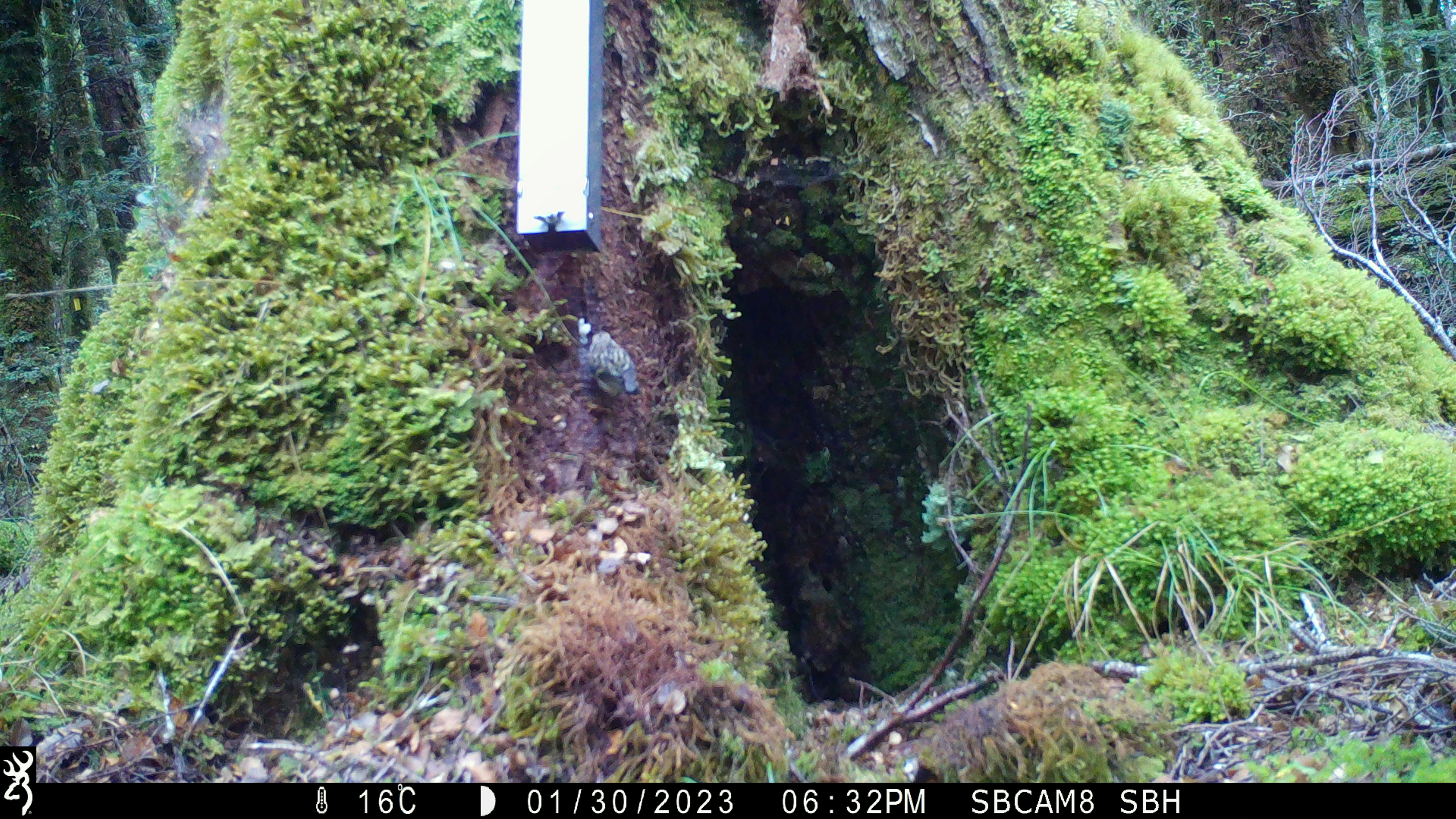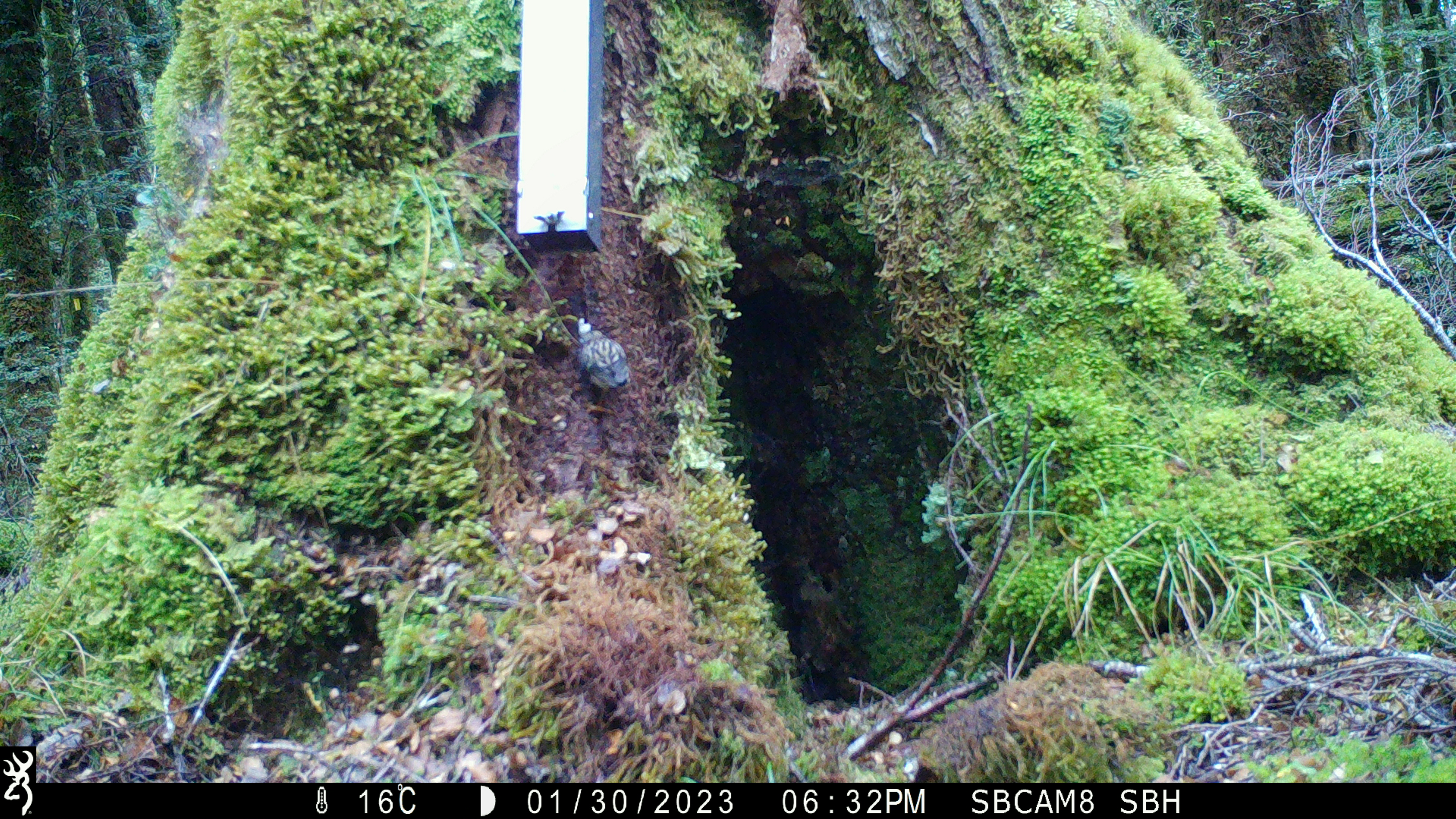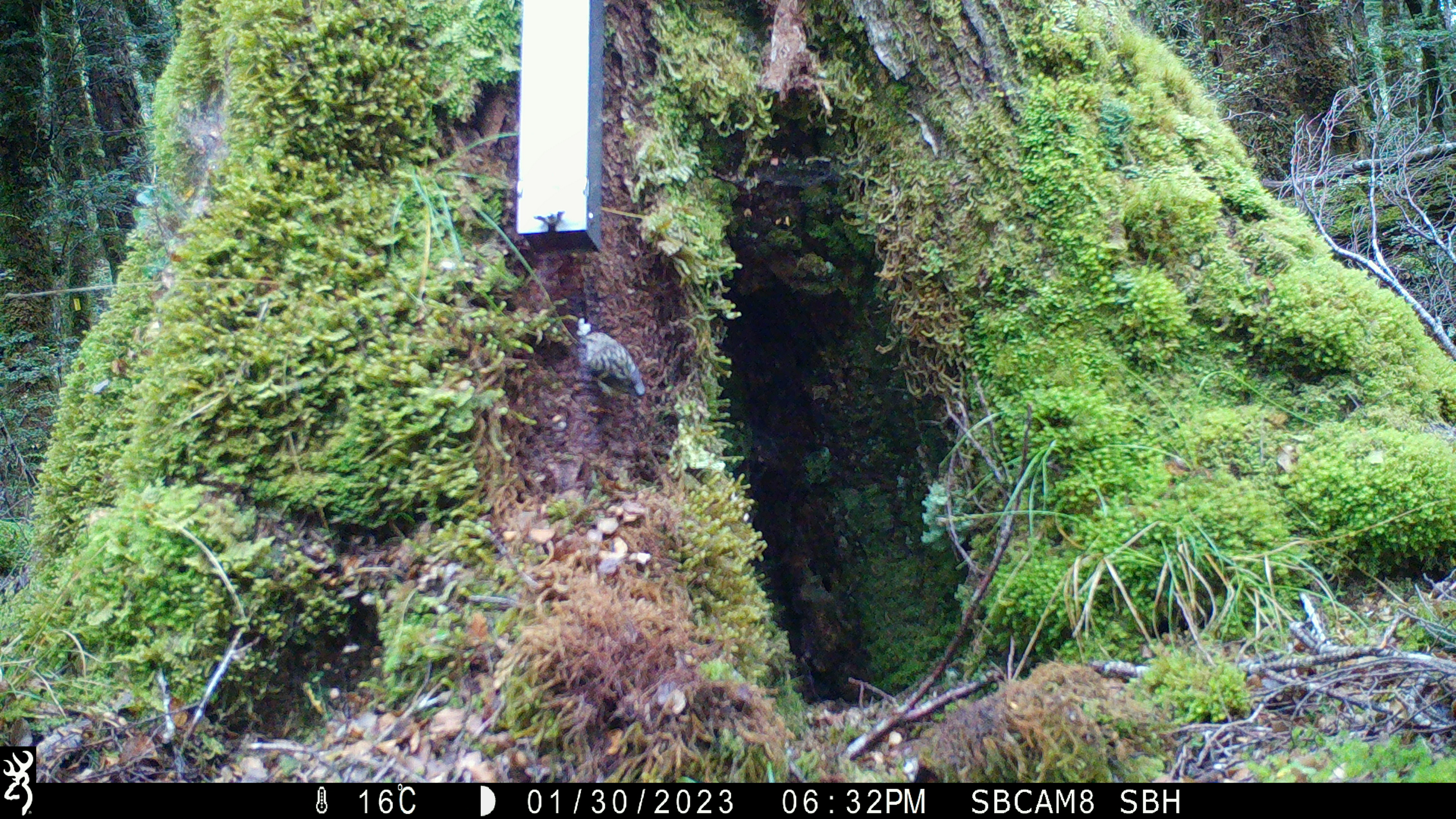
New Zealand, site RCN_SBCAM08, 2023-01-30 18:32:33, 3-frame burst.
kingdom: Animalia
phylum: Chordata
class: Aves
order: Passeriformes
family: Acanthisittidae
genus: Acanthisitta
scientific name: Acanthisitta chloris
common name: rifleman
Rifleman (Acanthisitta chloris).